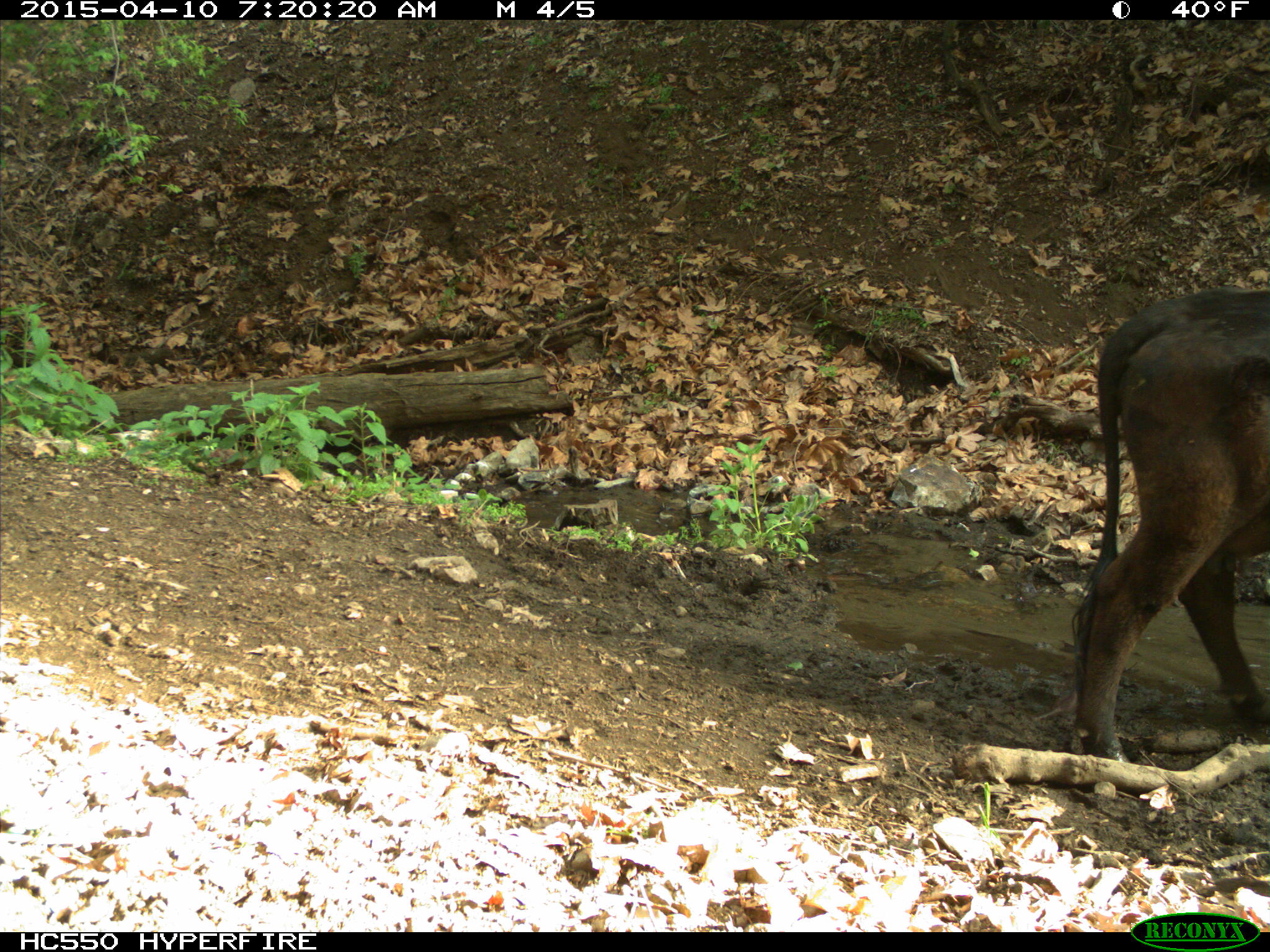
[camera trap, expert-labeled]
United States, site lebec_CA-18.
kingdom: Animalia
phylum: Chordata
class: Mammalia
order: Artiodactyla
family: Bovidae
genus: Bos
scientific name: Bos taurus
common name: domestic cow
Bos taurus (domestic cow).